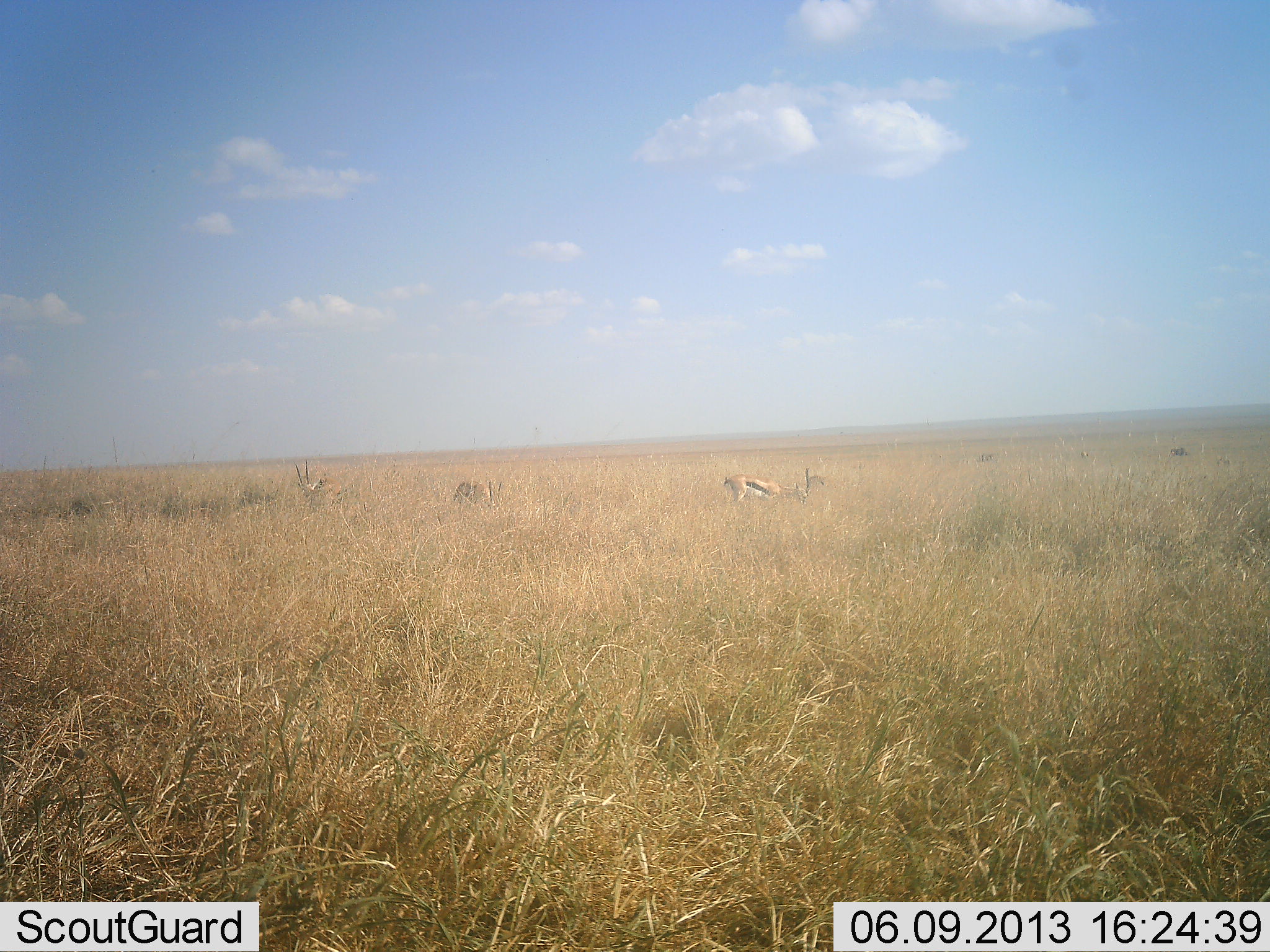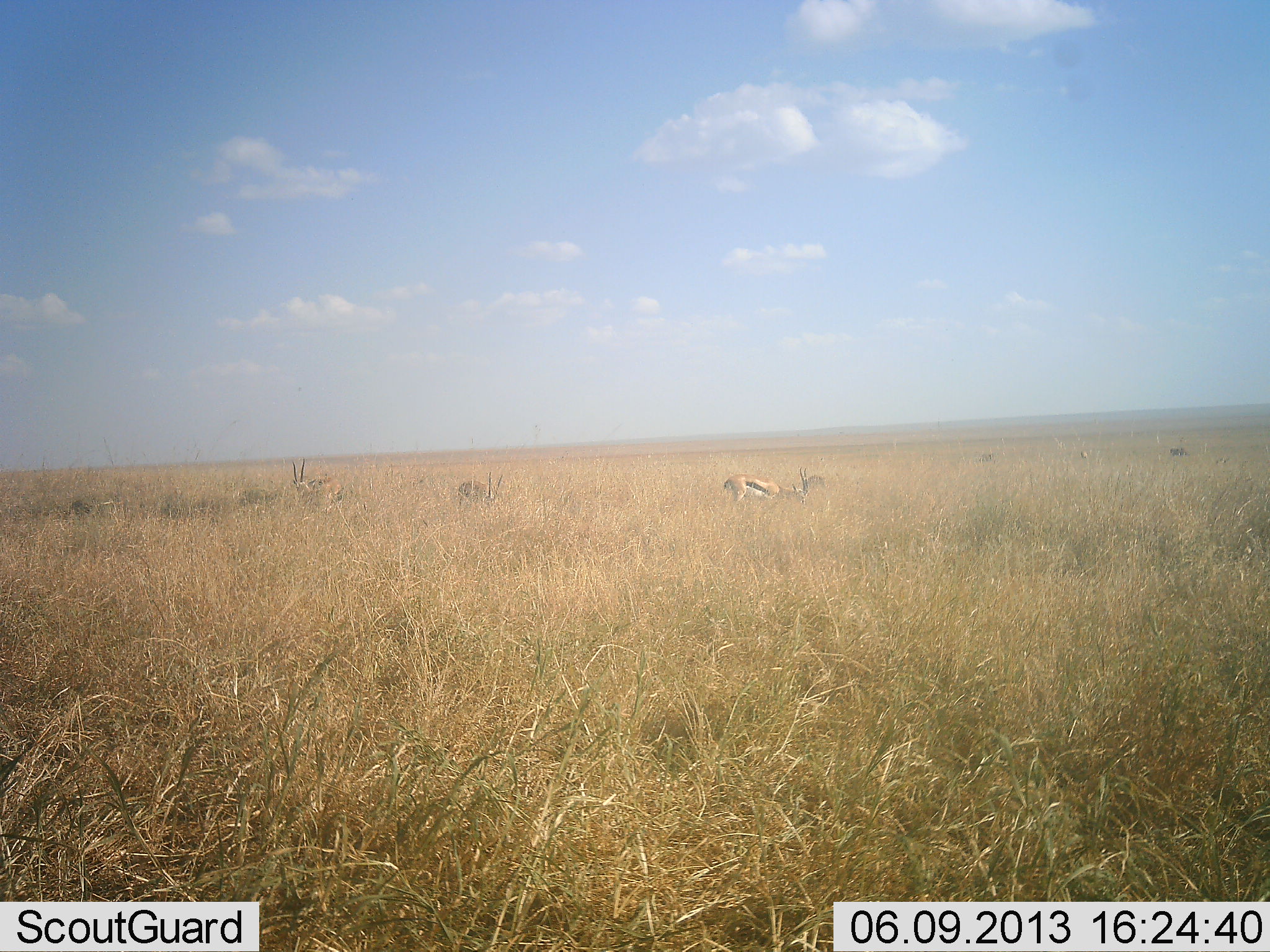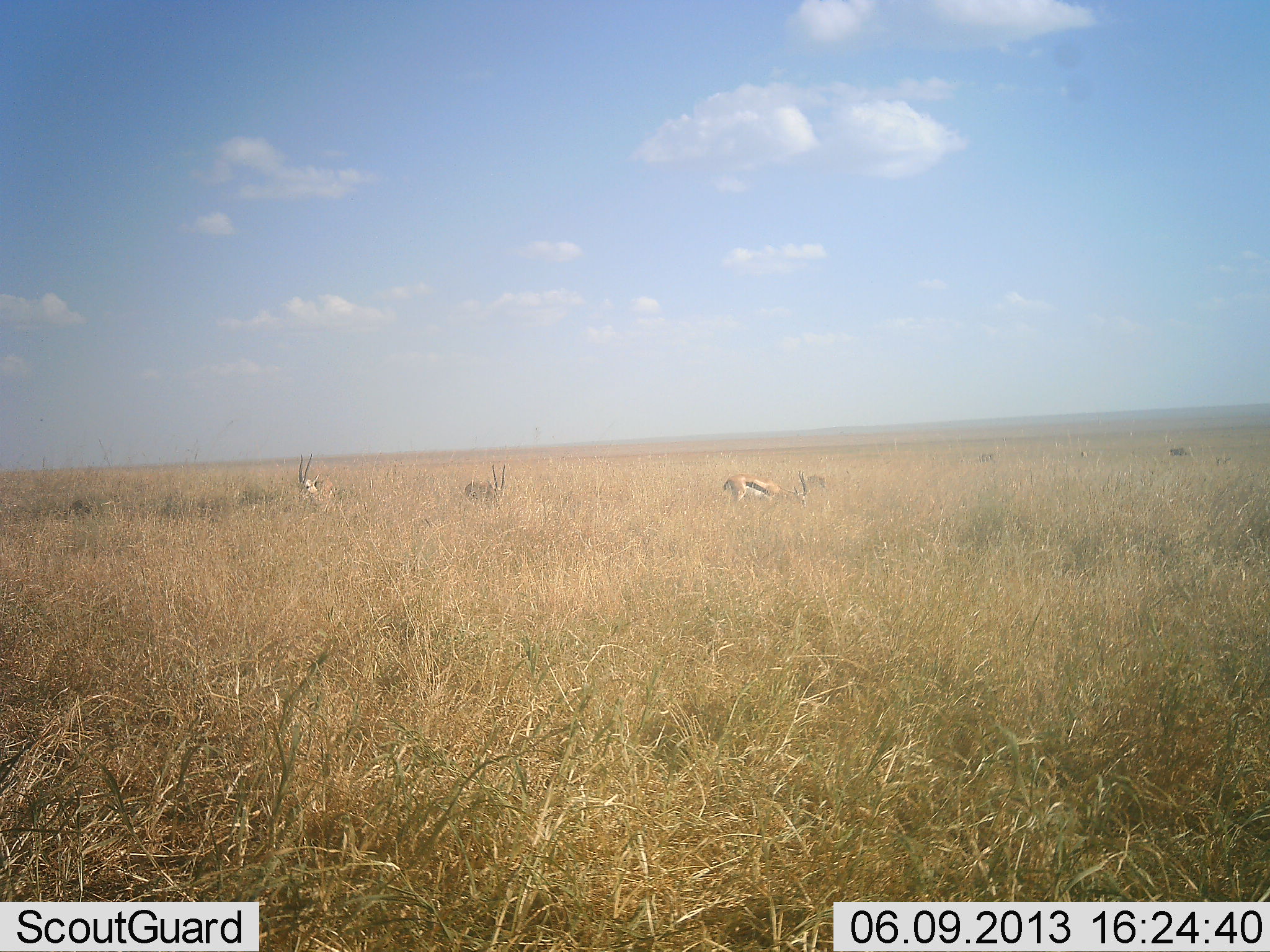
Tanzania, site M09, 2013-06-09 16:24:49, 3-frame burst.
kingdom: Animalia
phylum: Chordata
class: Mammalia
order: Artiodactyla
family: Bovidae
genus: Eudorcas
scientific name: Eudorcas thomsonii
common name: thomson's gazelle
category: gazellethomsons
Gazellethomsons (thomson's gazelle) (Eudorcas thomsonii), count 4. Behavior (volunteer vote fractions): standing 67%, resting 6%, moving 6%, interacting 0%. Young present (vote fraction): 0%. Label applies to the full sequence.